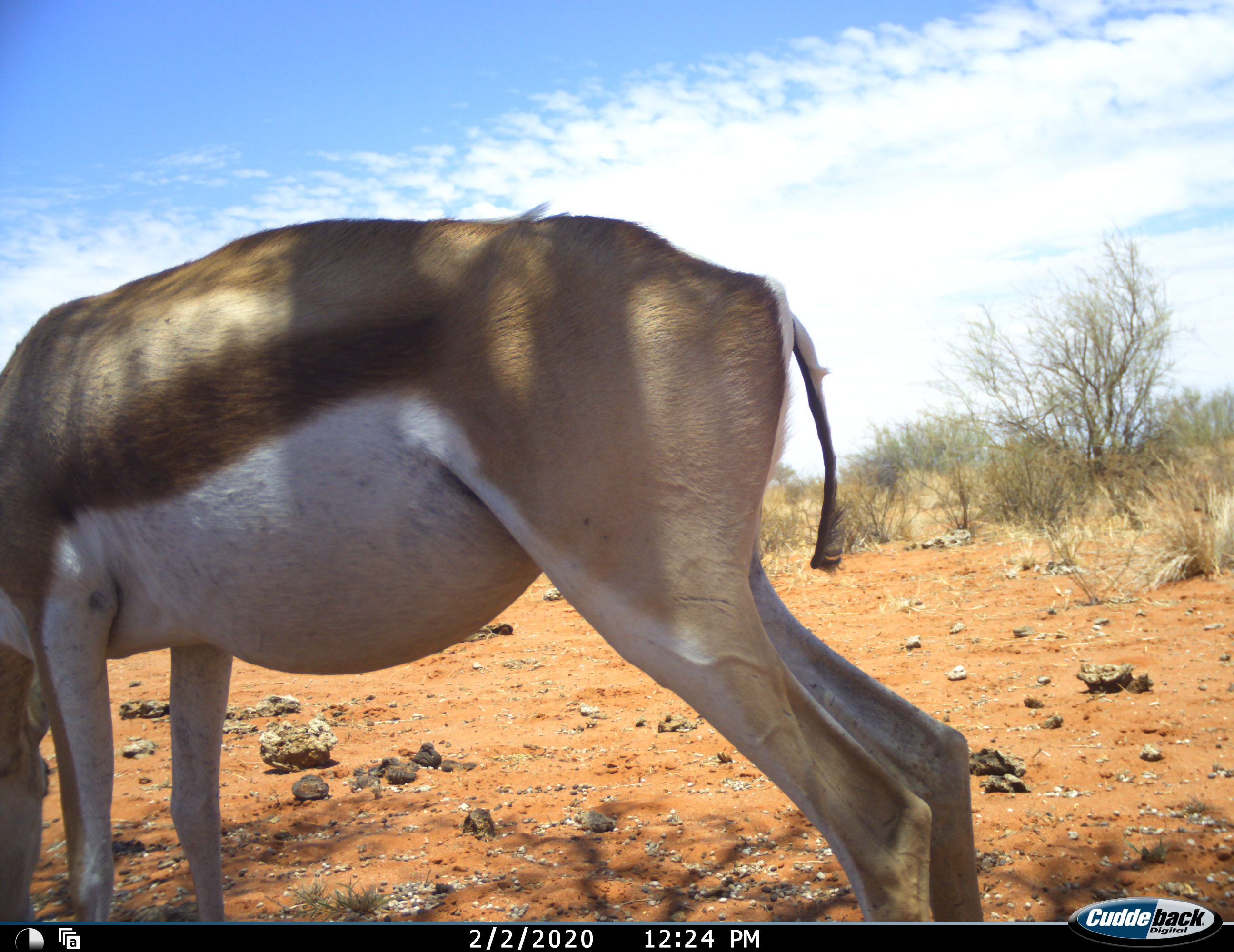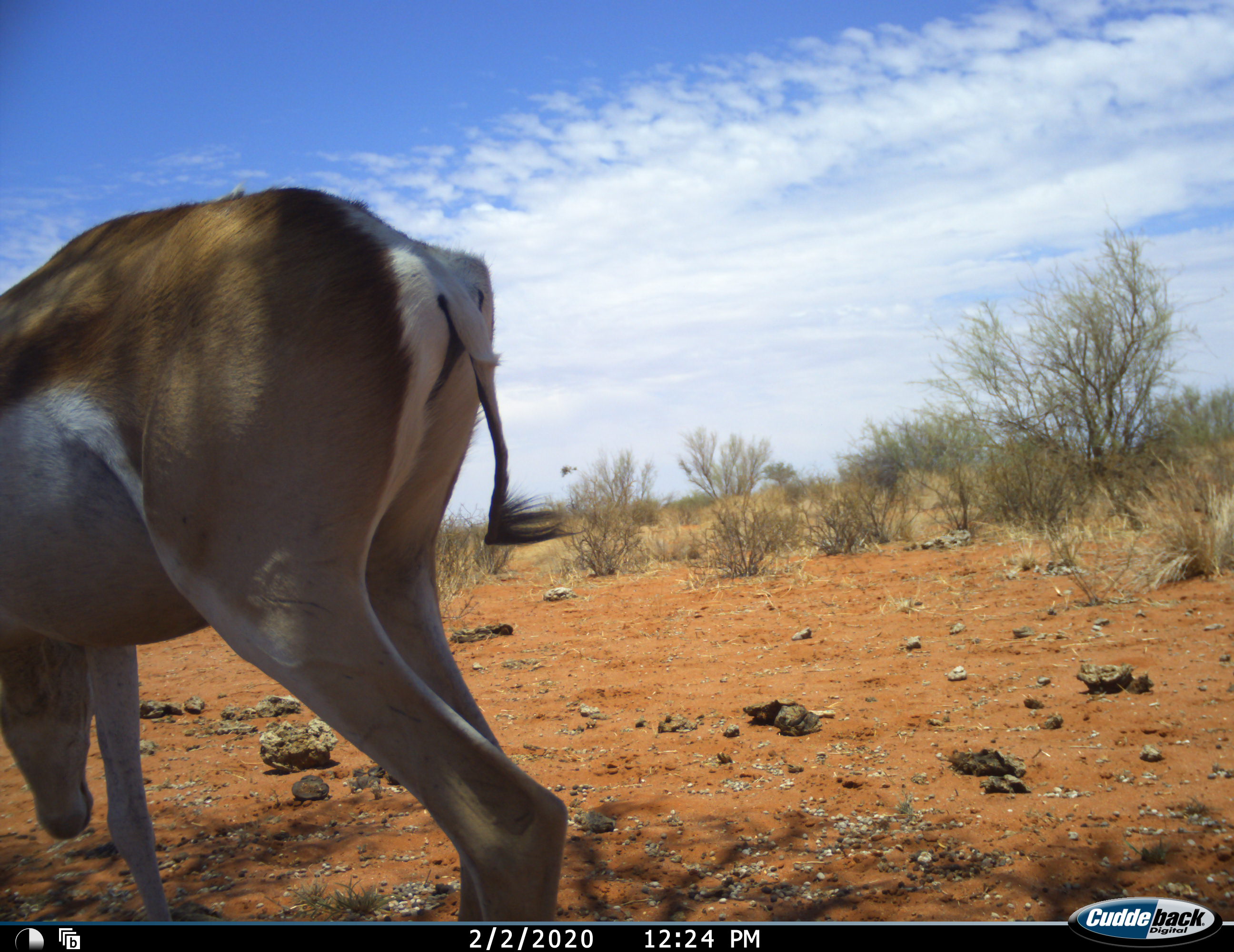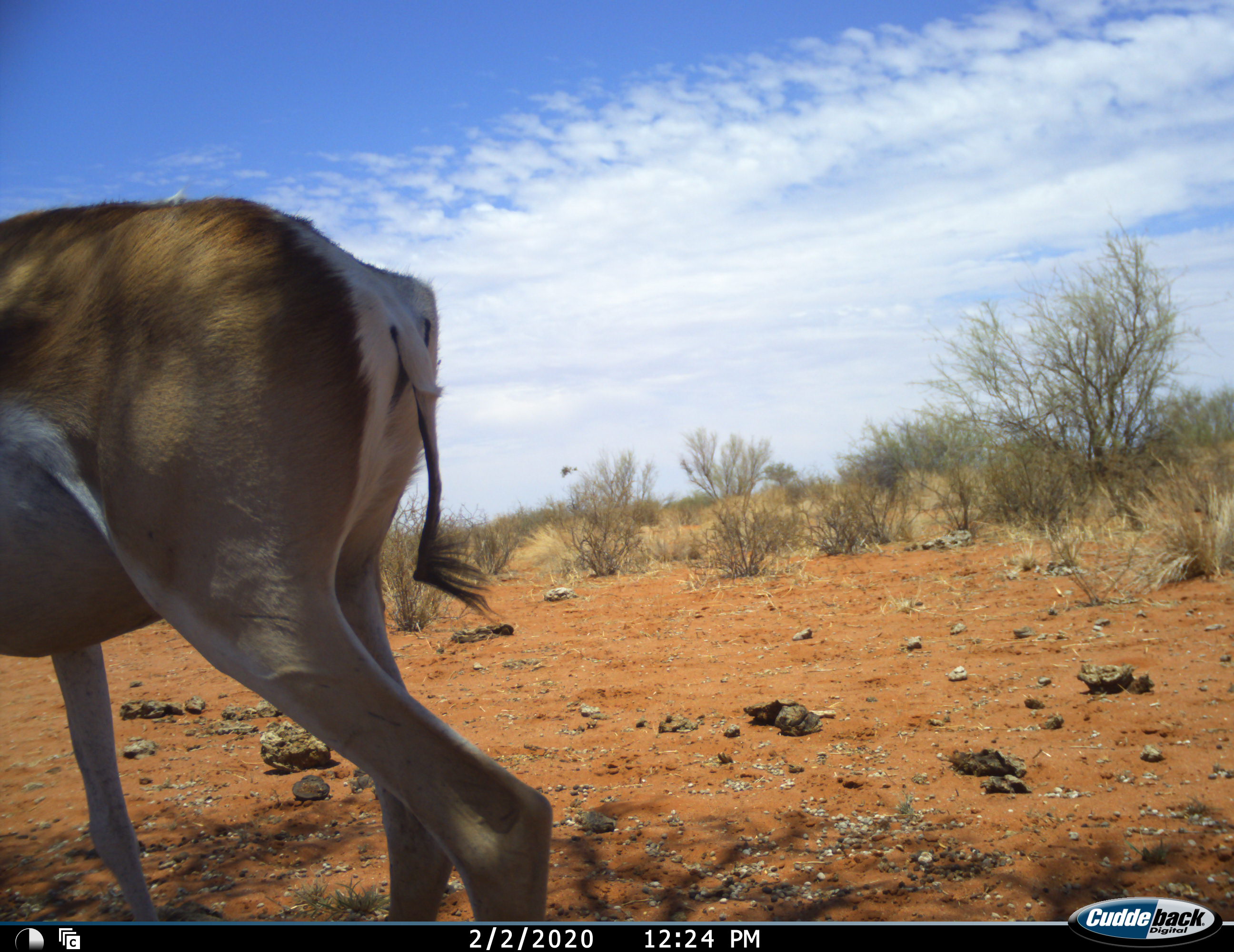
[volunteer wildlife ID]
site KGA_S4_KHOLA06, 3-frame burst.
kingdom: Animalia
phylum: Chordata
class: Mammalia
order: Artiodactyla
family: Bovidae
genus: Antidorcas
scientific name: Antidorcas marsupialis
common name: springbok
Springbok (Antidorcas marsupialis), count 1. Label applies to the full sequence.